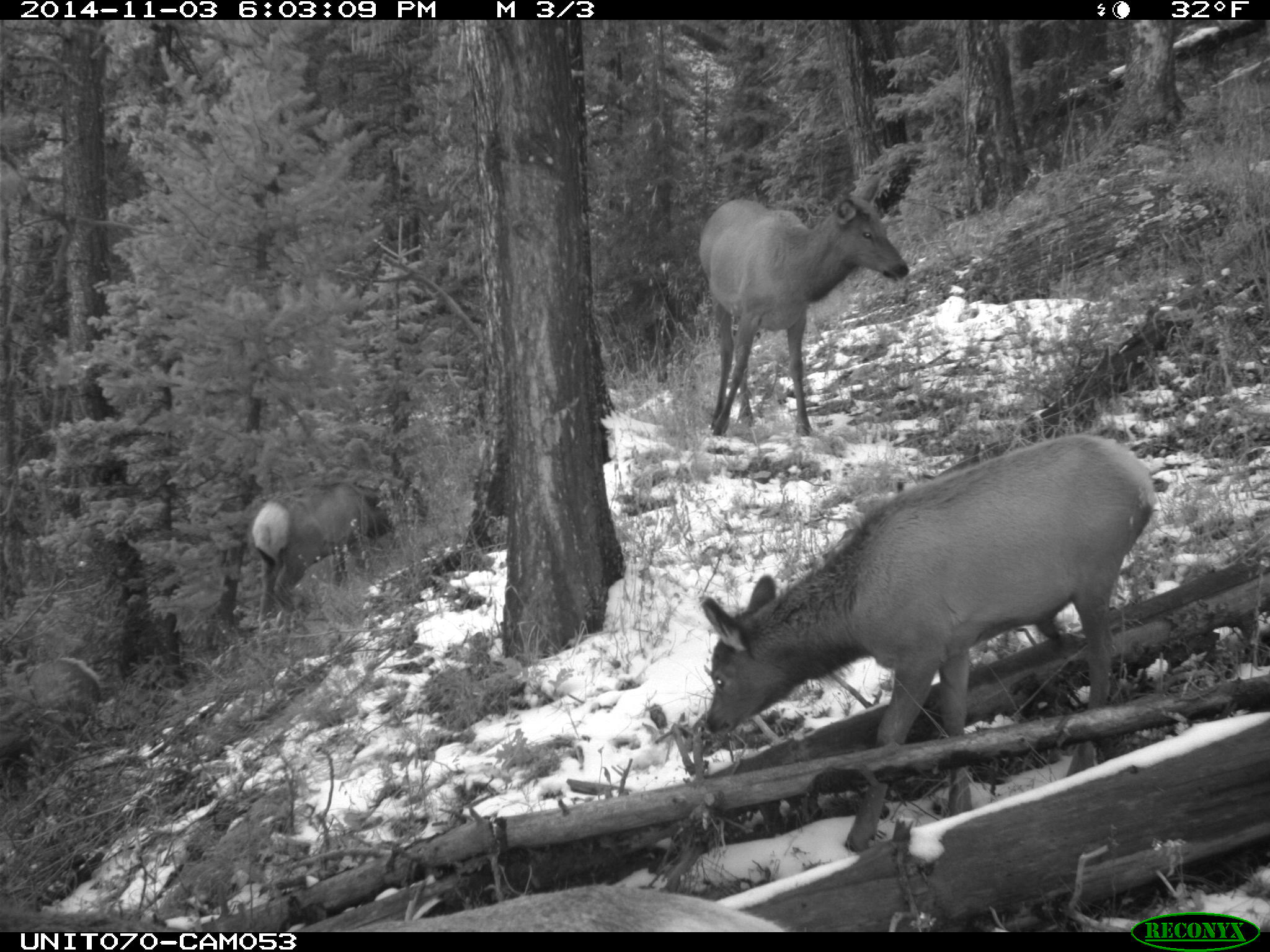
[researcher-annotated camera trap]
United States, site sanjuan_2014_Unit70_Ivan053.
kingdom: Animalia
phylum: Chordata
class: Mammalia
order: Artiodactyla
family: Cervidae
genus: Cervus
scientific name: Cervus elaphus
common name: red deer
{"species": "Cervus elaphus (red deer)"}